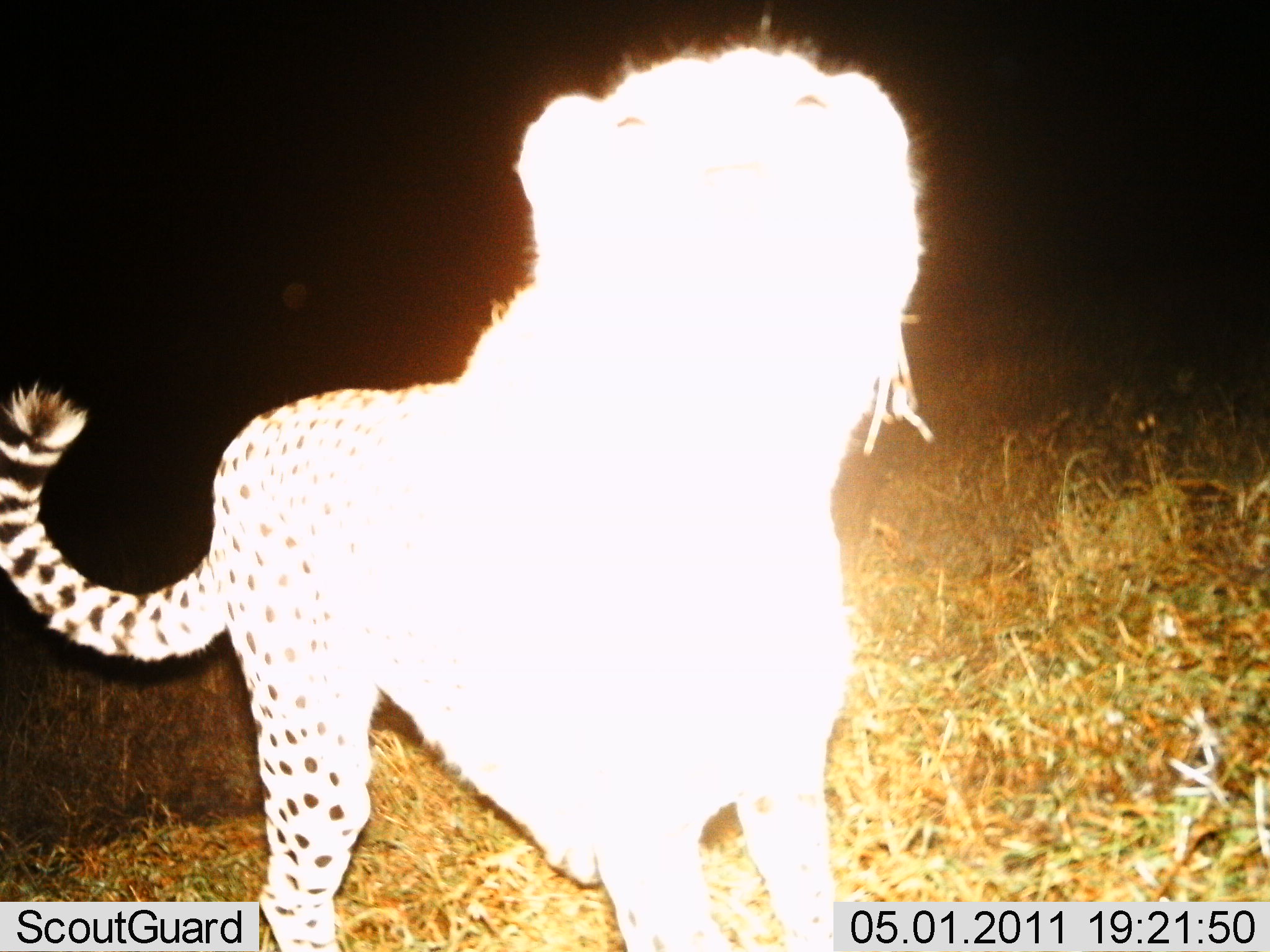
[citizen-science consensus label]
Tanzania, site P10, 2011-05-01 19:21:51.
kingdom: Animalia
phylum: Chordata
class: Mammalia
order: Carnivora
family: Felidae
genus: Acinonyx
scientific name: Acinonyx jubatus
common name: cheetah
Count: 1.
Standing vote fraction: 75%.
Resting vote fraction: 0%.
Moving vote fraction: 8%.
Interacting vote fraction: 17%.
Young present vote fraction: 0%.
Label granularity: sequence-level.